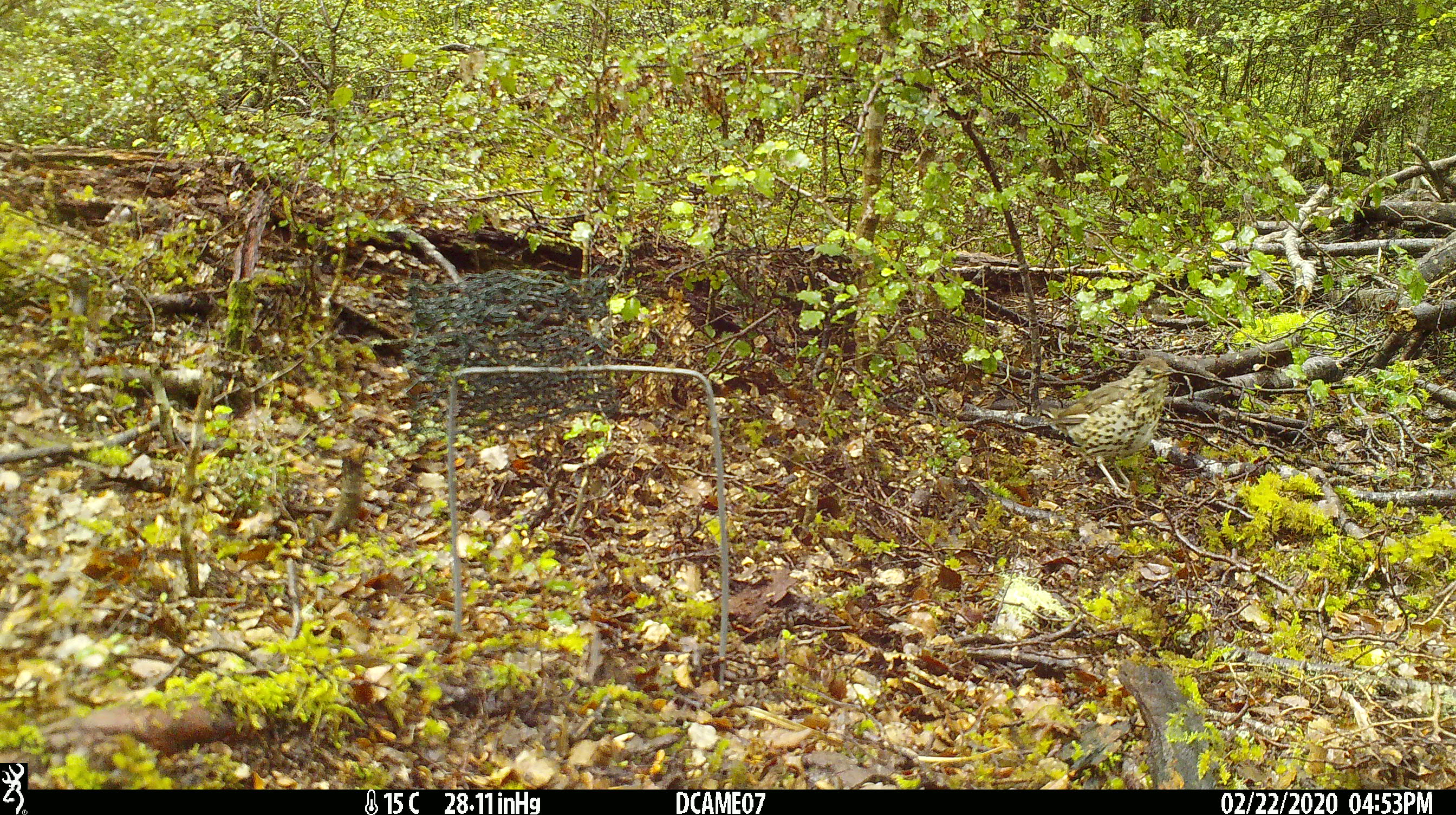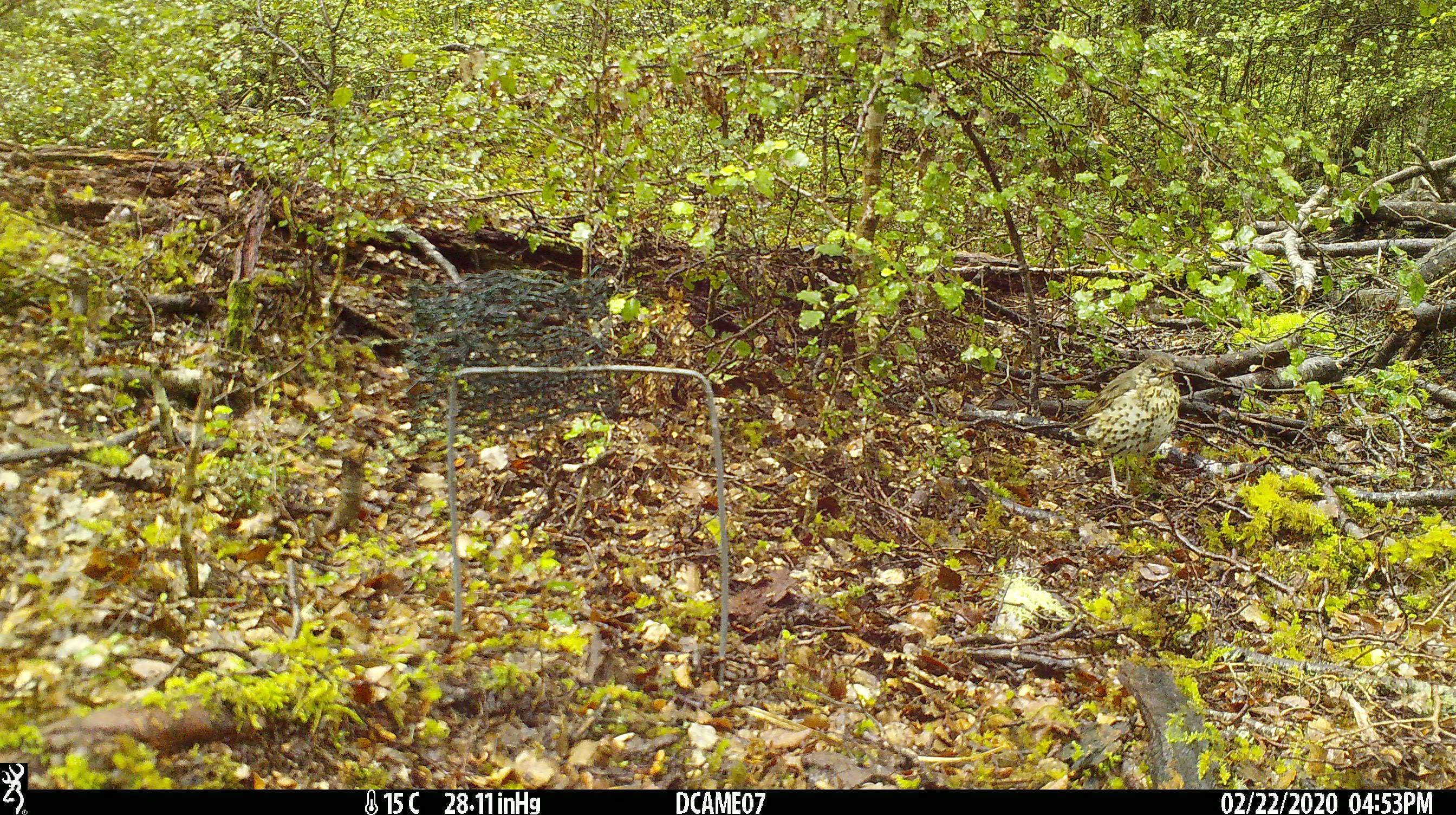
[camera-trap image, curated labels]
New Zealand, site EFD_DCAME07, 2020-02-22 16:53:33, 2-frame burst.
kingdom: Animalia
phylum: Chordata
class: Aves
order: Passeriformes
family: Turdidae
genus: Turdus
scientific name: Turdus philomelos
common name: song thrush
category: thrush